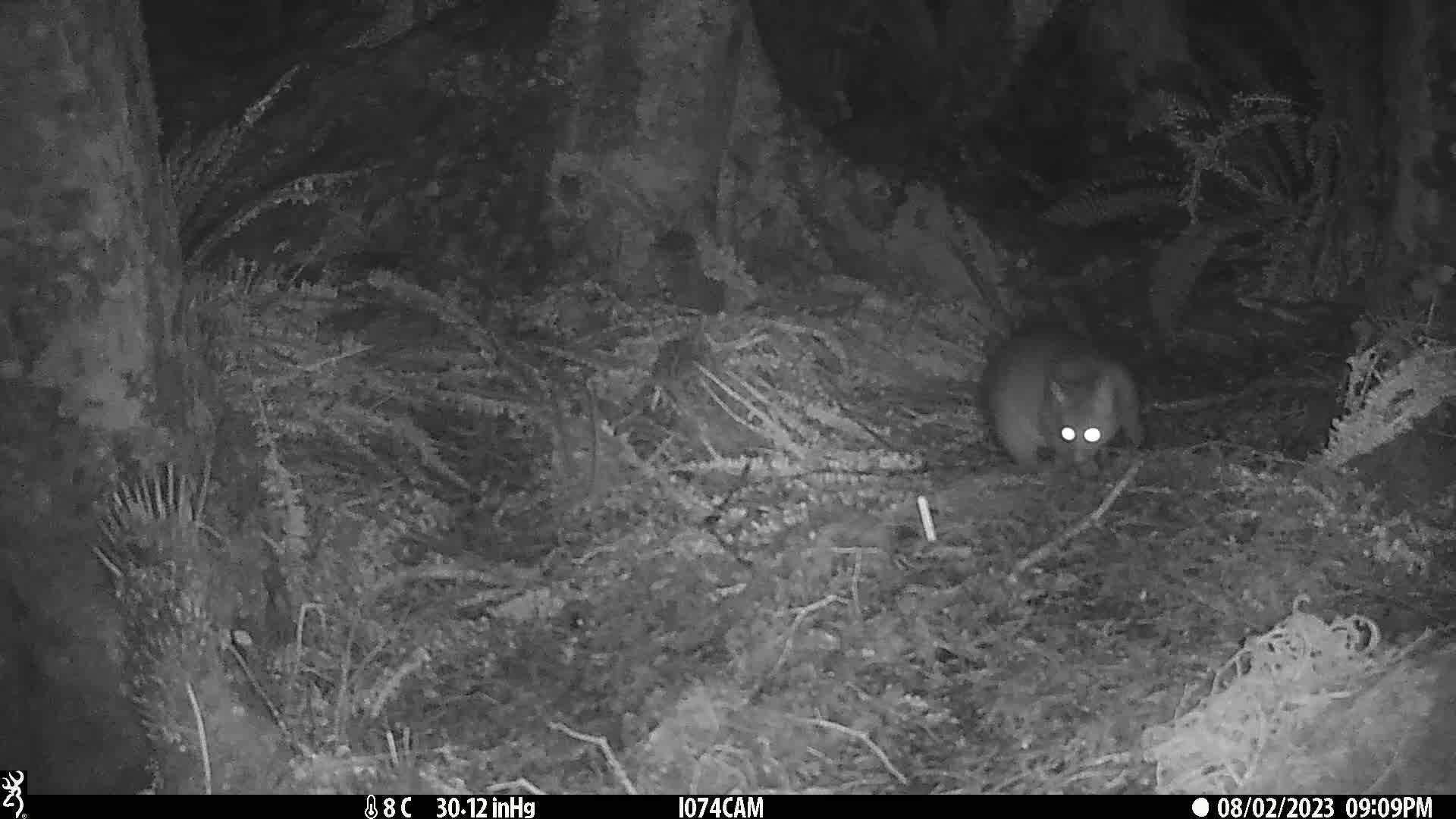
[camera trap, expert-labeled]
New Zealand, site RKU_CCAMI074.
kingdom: Animalia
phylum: Chordata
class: Mammalia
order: Diprotodontia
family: Phalangeridae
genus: Trichosurus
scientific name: Trichosurus vulpecula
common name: common brushtail possum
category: possum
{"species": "possum (common brushtail possum) (Trichosurus vulpecula)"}